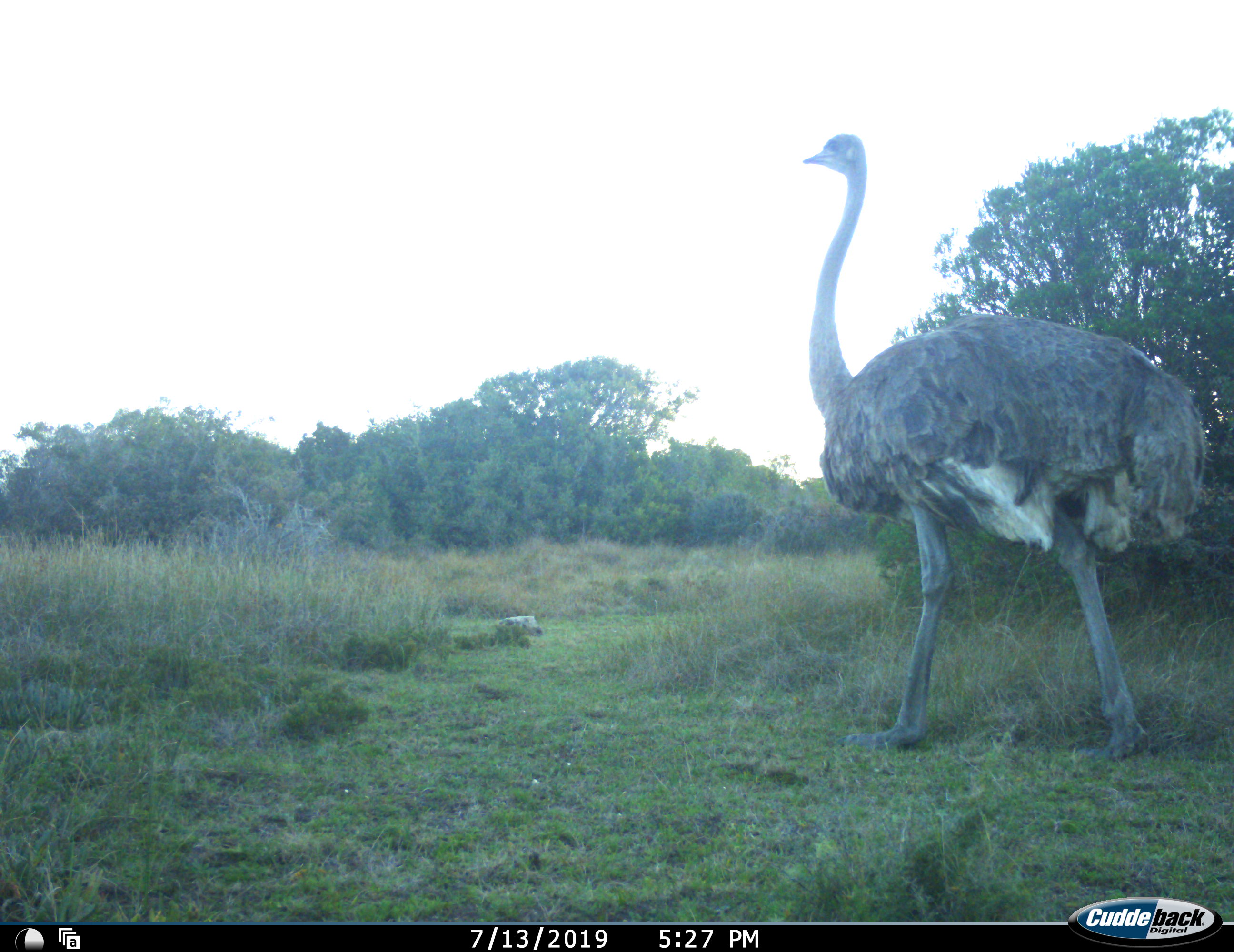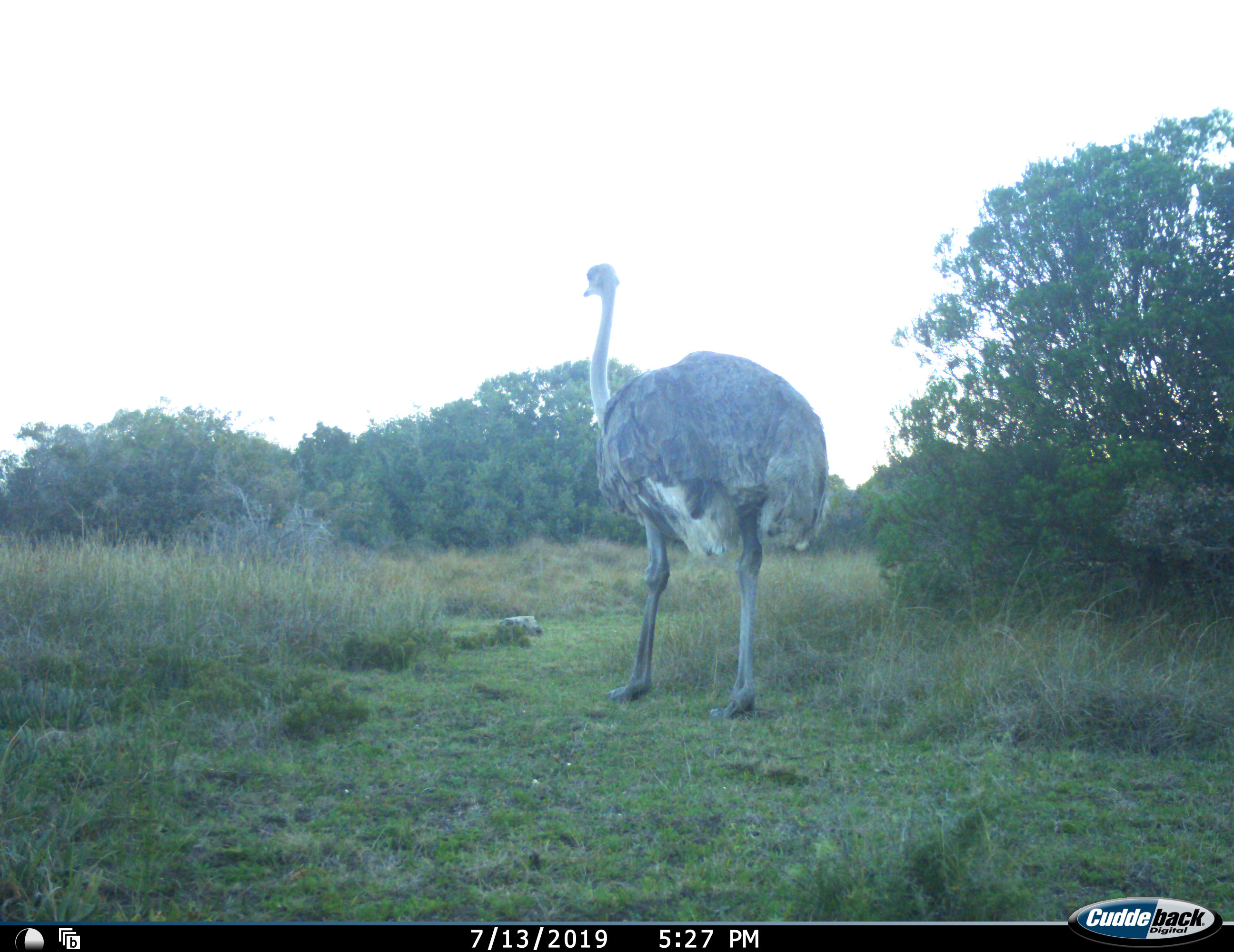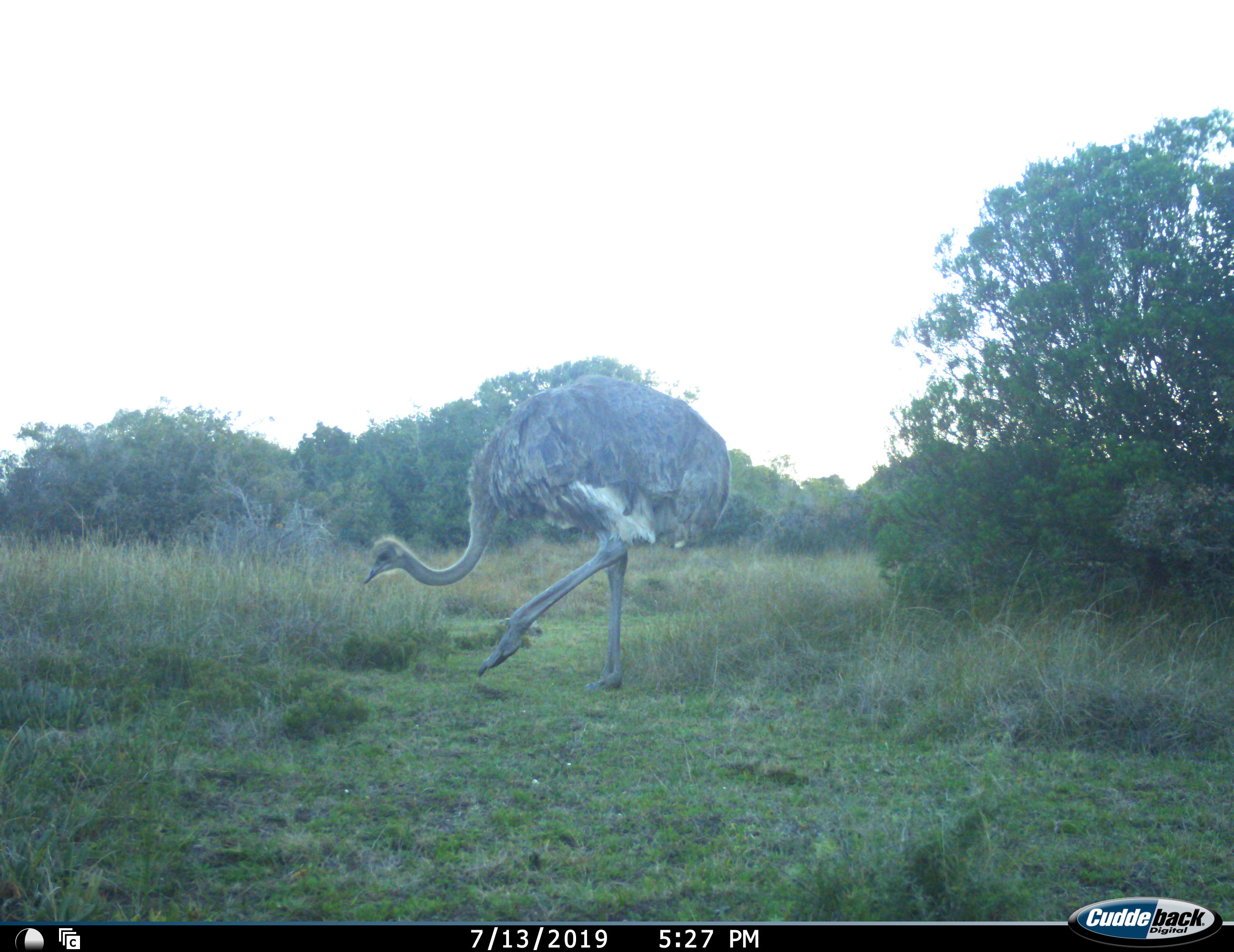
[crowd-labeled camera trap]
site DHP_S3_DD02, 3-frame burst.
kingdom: Animalia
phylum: Chordata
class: Aves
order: Struthioniformes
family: Struthionidae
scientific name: Struthionidae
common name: ostrich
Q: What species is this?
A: Ostrich (Struthionidae).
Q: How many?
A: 1.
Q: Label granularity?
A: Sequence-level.